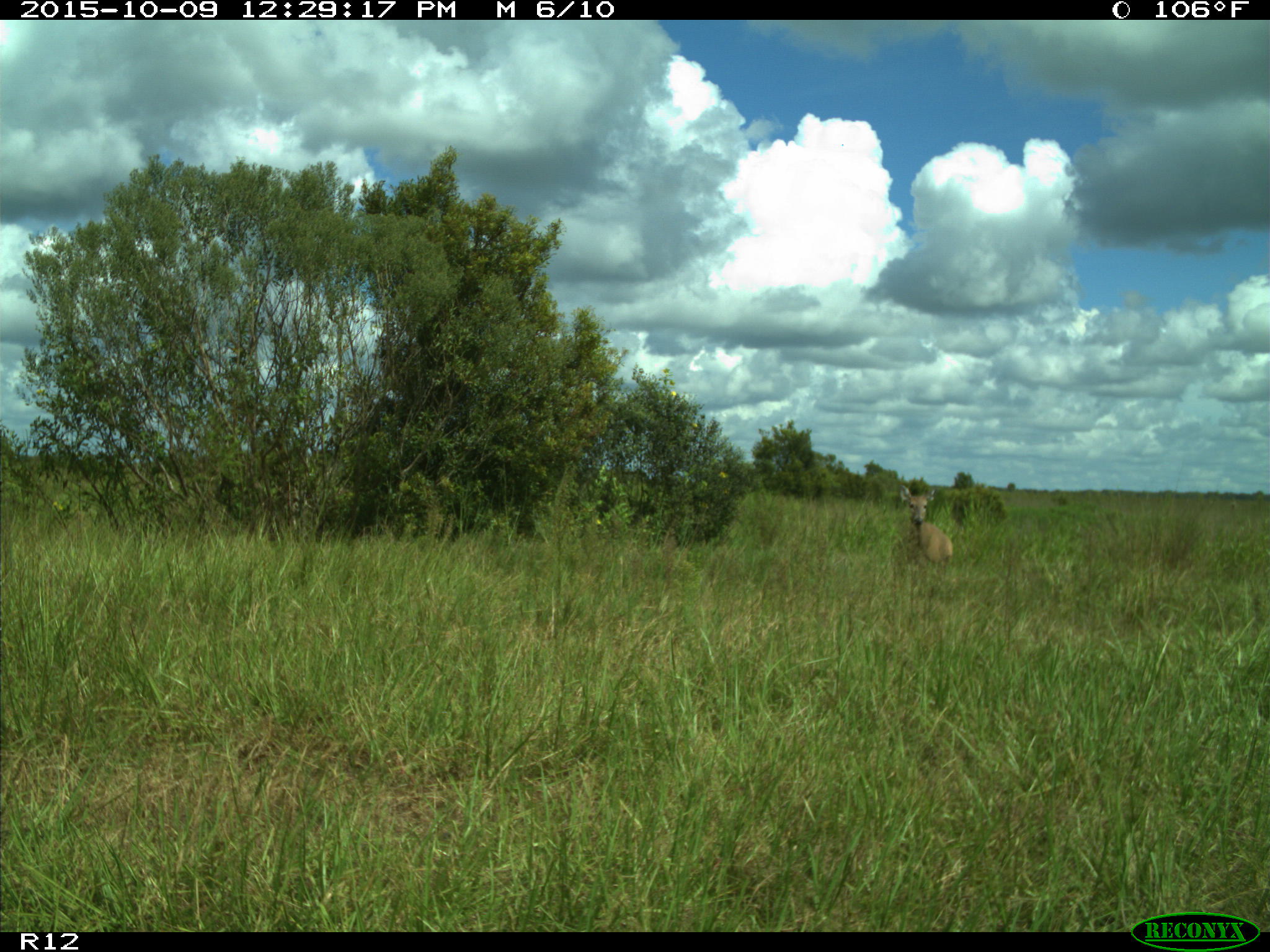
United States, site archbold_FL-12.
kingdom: Animalia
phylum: Chordata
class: Mammalia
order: Artiodactyla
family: Cervidae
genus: Odocoileus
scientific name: Odocoileus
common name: deer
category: unidentified deer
Unidentified deer (deer) (Odocoileus).